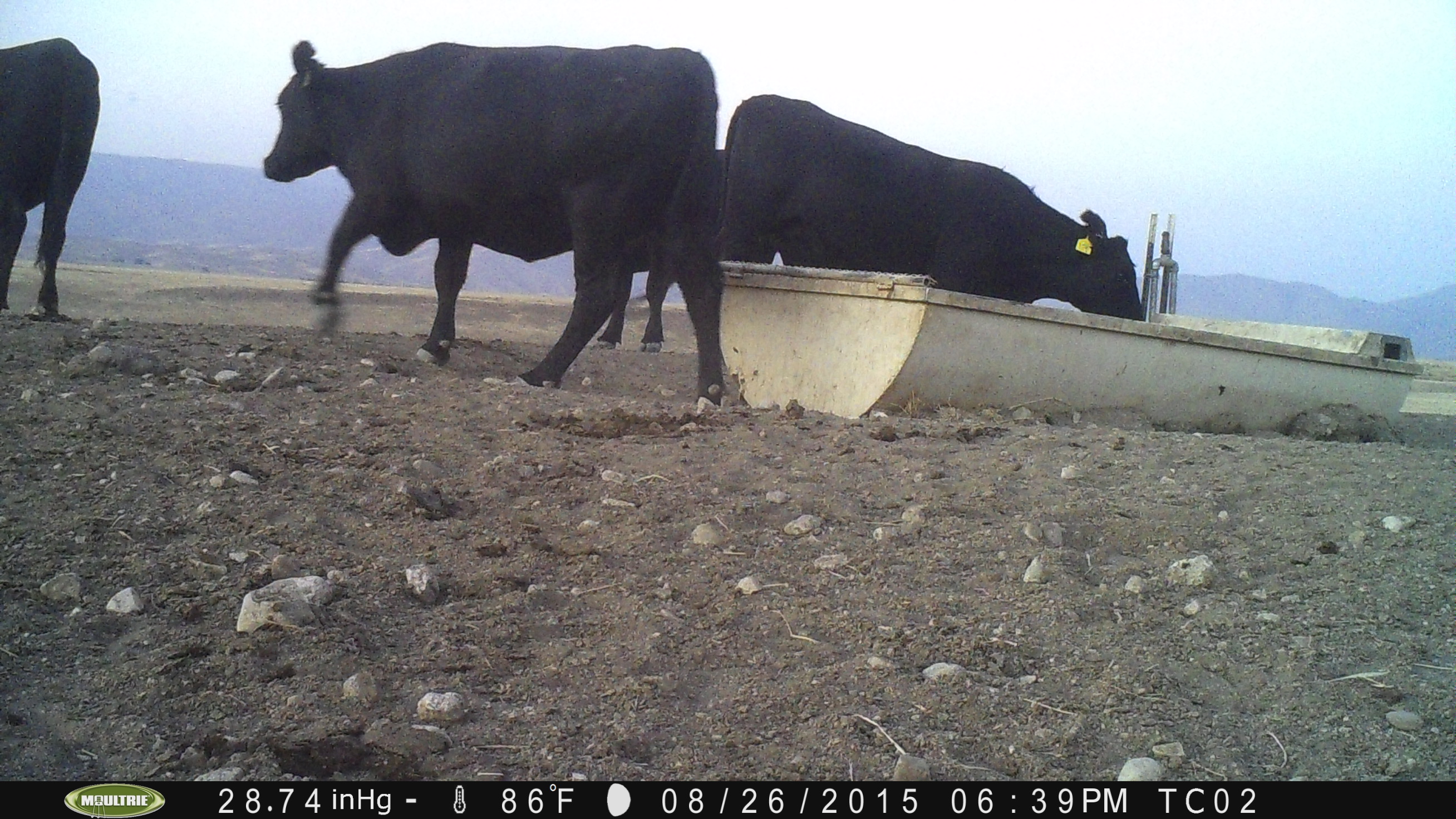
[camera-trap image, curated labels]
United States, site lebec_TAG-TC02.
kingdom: Animalia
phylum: Chordata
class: Mammalia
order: Artiodactyla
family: Bovidae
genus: Bos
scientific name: Bos taurus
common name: domestic cow